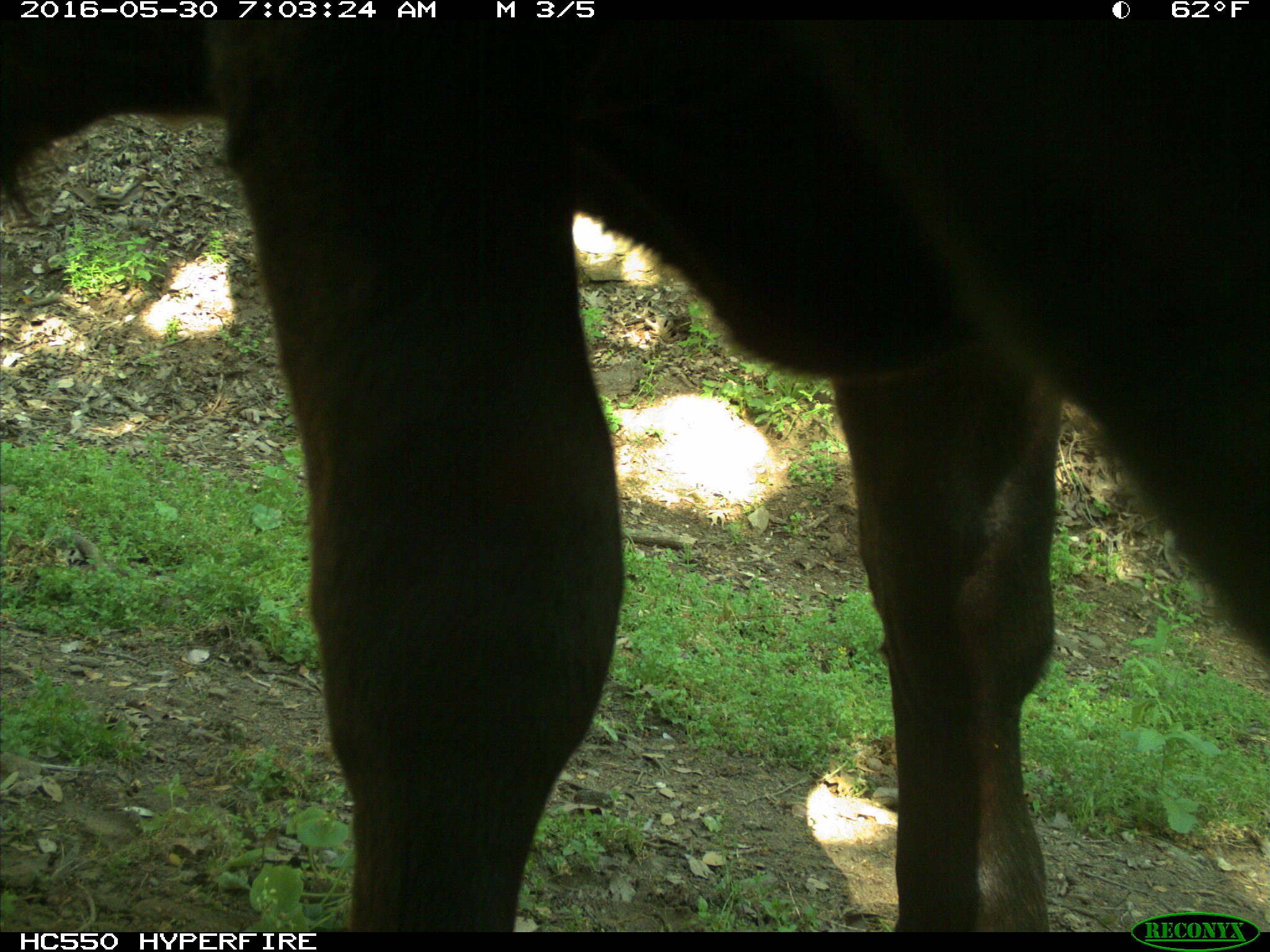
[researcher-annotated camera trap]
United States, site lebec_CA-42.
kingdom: Animalia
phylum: Chordata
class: Mammalia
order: Artiodactyla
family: Bovidae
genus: Bos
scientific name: Bos taurus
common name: domestic cow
Bos taurus (domestic cow).